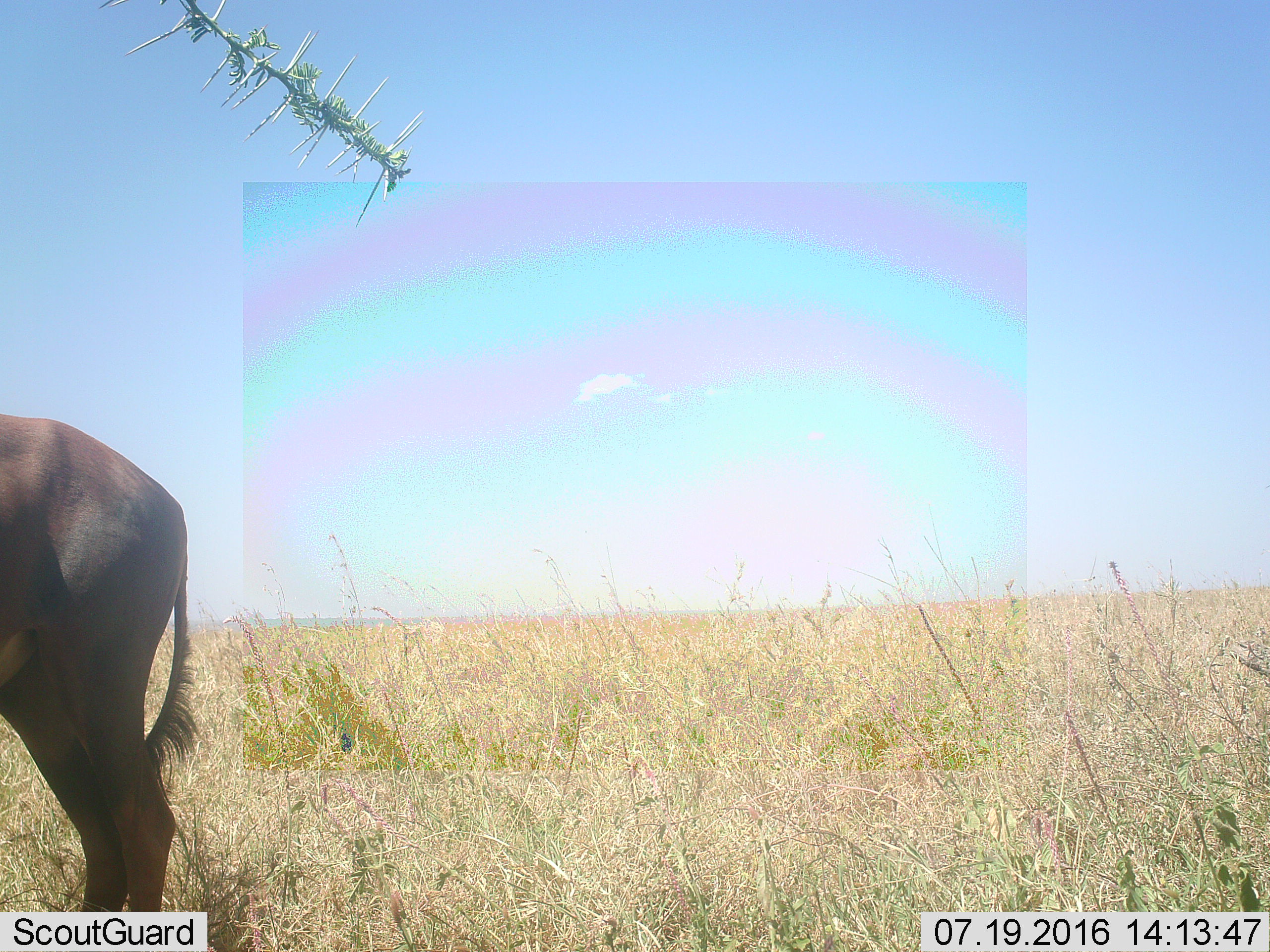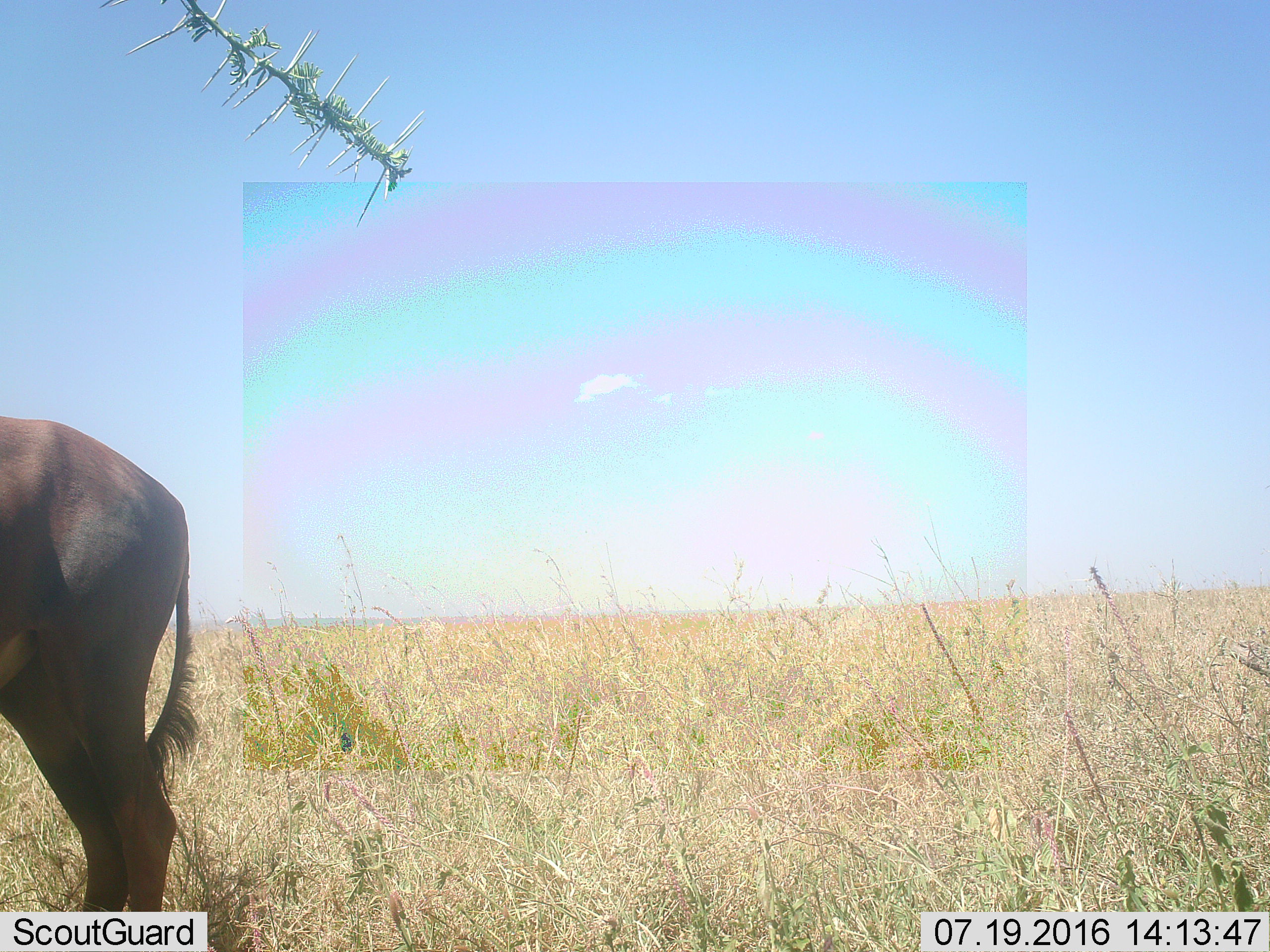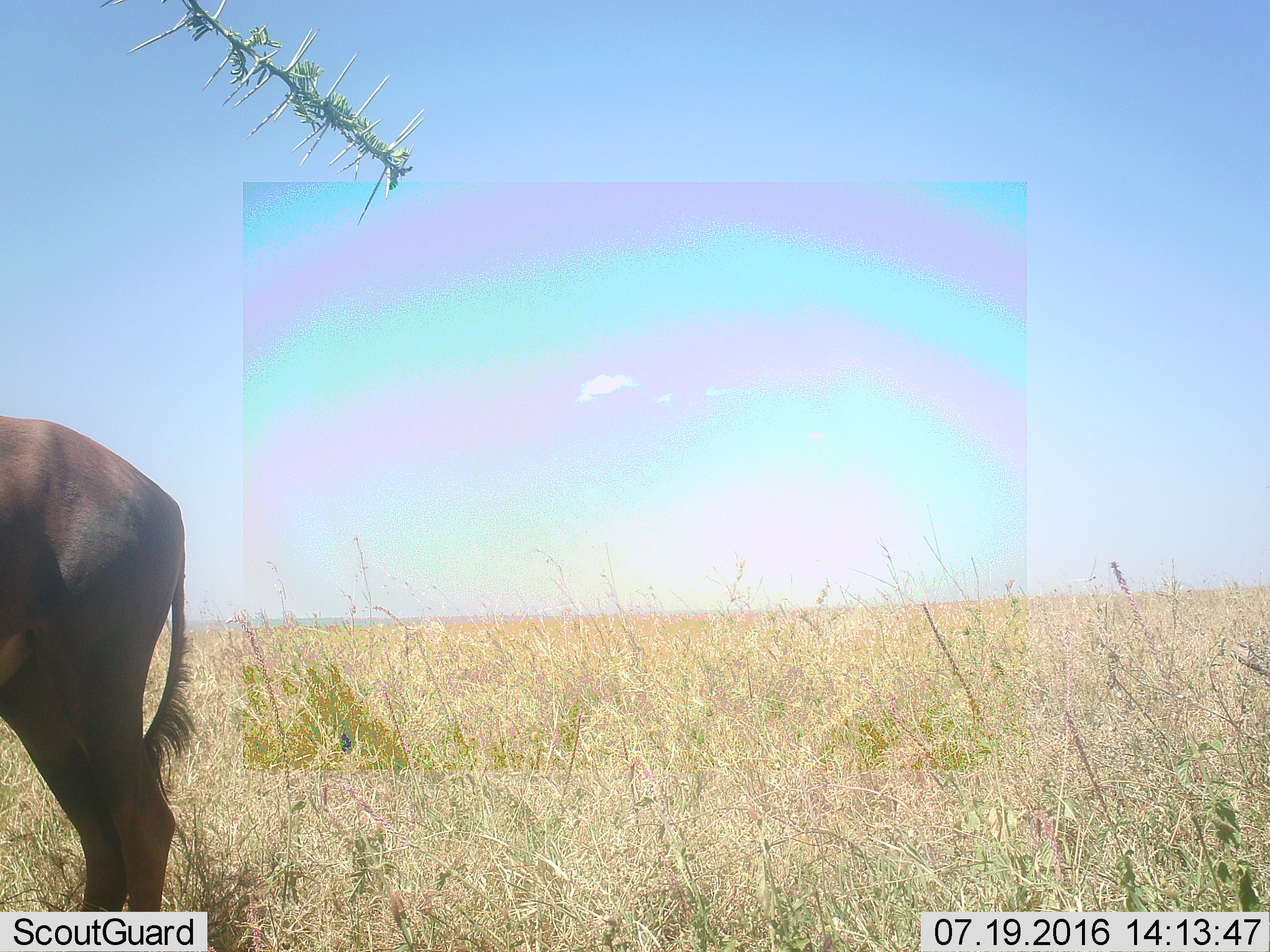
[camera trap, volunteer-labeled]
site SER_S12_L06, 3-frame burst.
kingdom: Animalia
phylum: Chordata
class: Mammalia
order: Artiodactyla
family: Bovidae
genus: Damaliscus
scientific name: Damaliscus lunatus jimela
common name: topi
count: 1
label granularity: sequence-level